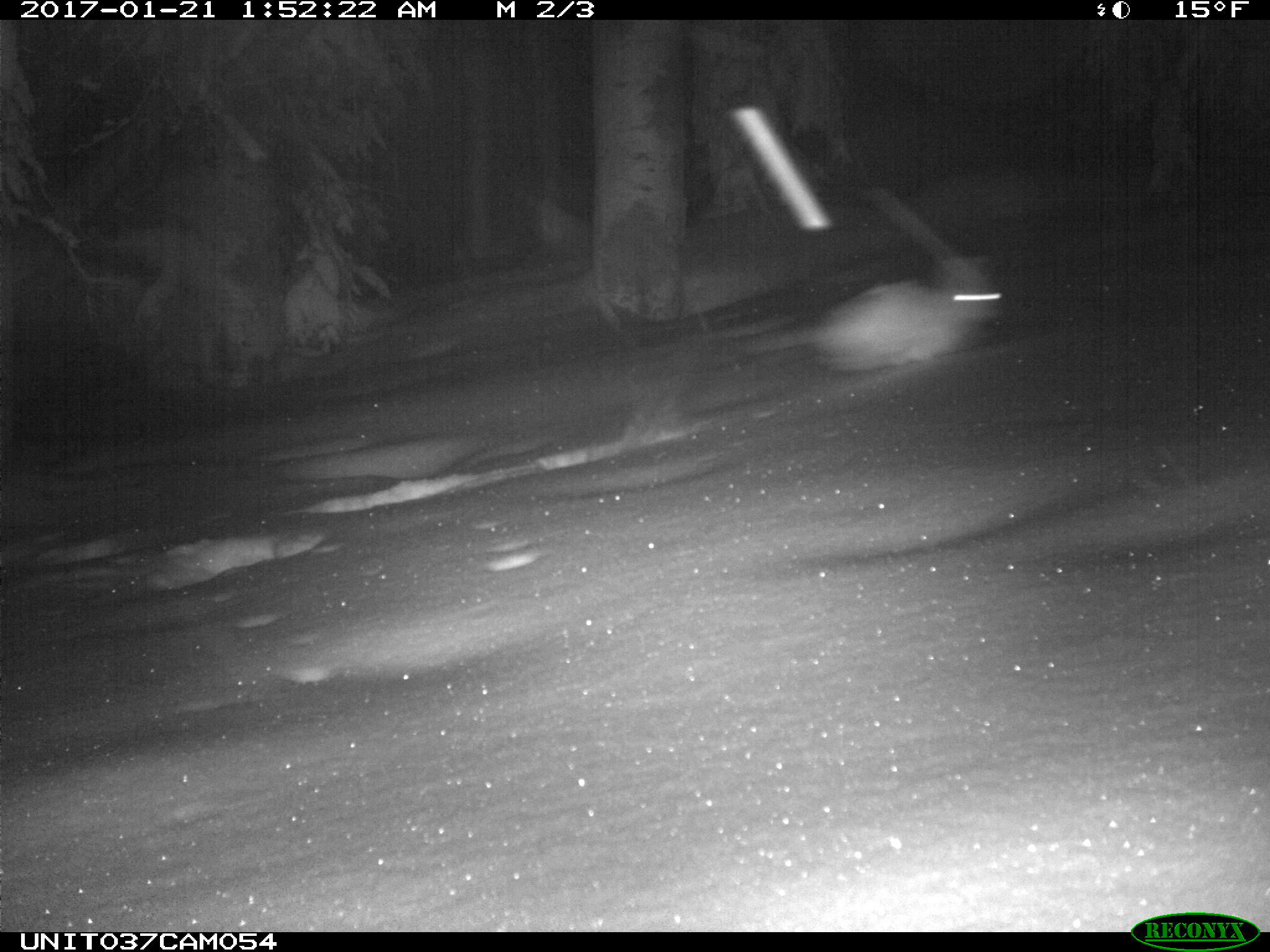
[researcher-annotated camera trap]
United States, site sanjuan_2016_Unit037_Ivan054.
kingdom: Animalia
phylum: Chordata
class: Mammalia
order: Lagomorpha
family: Leporidae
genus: Lepus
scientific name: Lepus americanus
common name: snowshoe hare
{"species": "Lepus americanus (snowshoe hare)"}